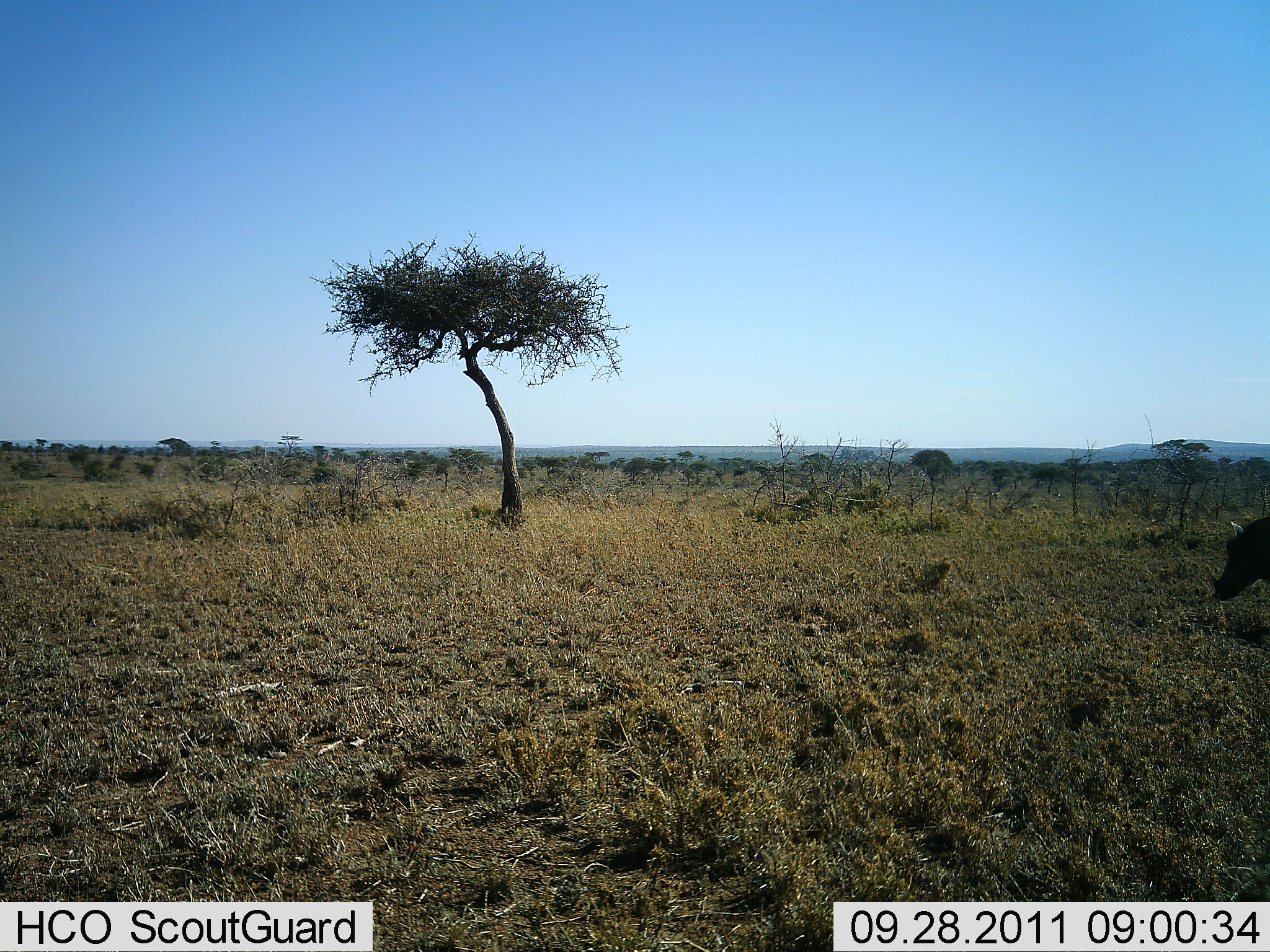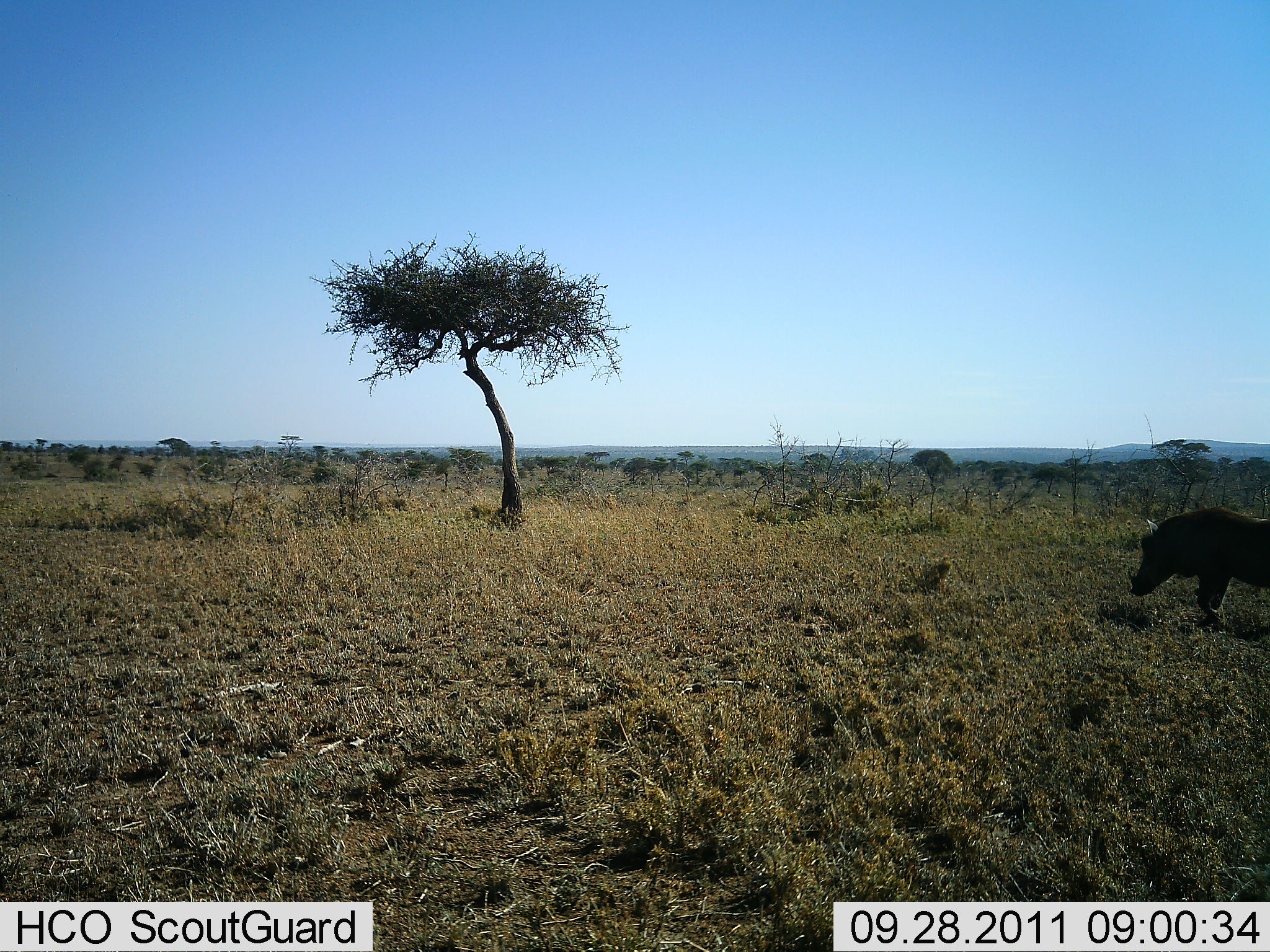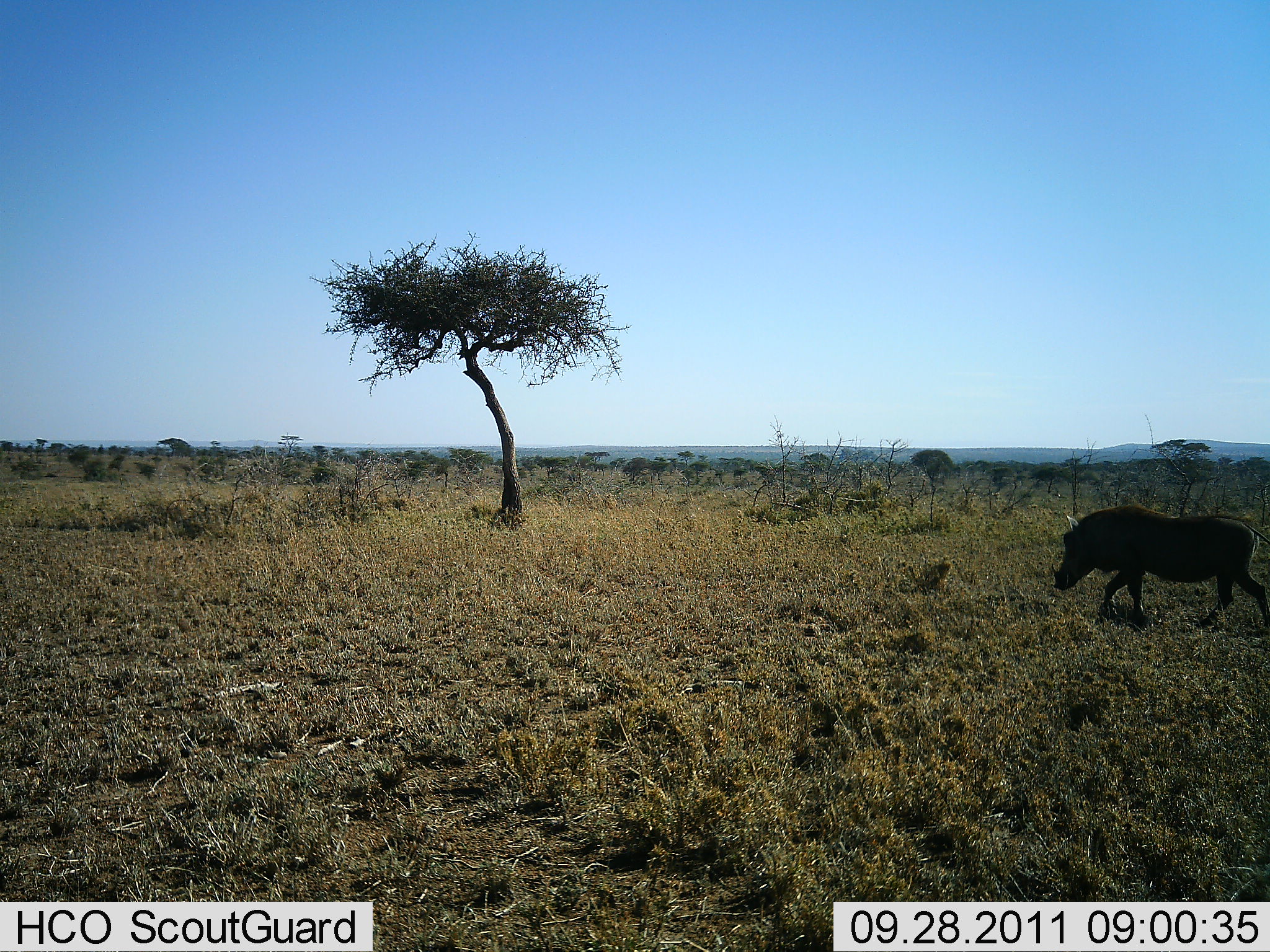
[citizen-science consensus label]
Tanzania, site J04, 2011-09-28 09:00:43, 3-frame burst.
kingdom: Animalia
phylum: Chordata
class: Mammalia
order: Artiodactyla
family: Suidae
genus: Phacochoerus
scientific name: Phacochoerus africanus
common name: warthog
Warthog (Phacochoerus africanus), count 1. Behavior (volunteer vote fractions): standing 14%, resting 0%, moving 93%, interacting 0%. Young present (vote fraction): 0%. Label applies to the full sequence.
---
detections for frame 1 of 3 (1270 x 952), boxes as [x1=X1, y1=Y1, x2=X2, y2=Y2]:
animal: [x1=1210, y1=515, x2=1270, y2=602]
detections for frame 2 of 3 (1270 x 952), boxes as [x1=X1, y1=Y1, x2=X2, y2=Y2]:
animal: [x1=1126, y1=506, x2=1270, y2=624]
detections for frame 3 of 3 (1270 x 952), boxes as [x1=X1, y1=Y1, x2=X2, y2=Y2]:
animal: [x1=1052, y1=503, x2=1269, y2=630]